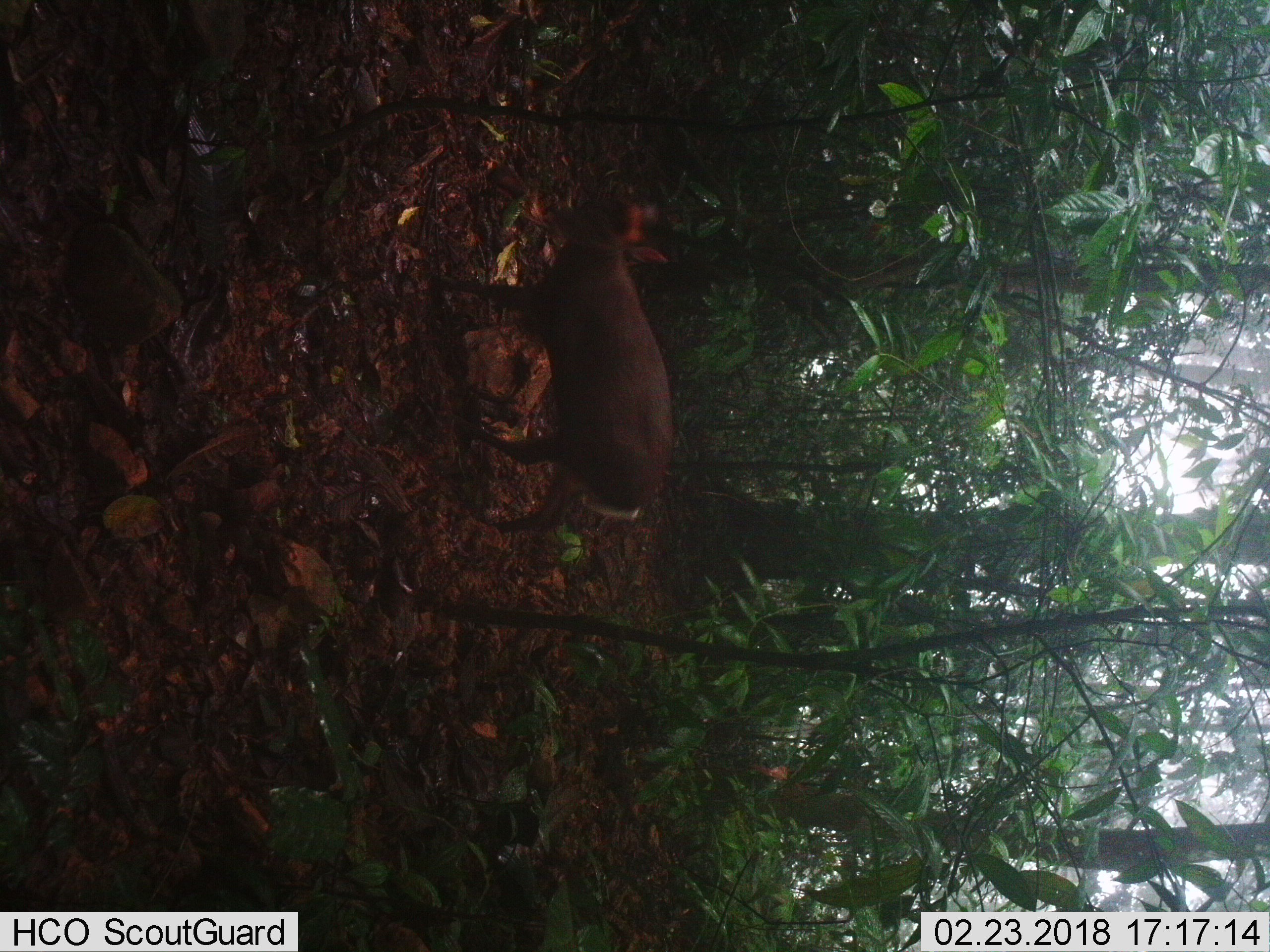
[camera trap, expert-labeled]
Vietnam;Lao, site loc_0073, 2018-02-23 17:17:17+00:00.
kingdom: Animalia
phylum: Chordata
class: Mammalia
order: Artiodactyla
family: Cervidae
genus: Muntiacus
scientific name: Muntiacus rooseveltorum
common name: roosevelt's muntjac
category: roosevelts muntjac group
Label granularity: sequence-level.